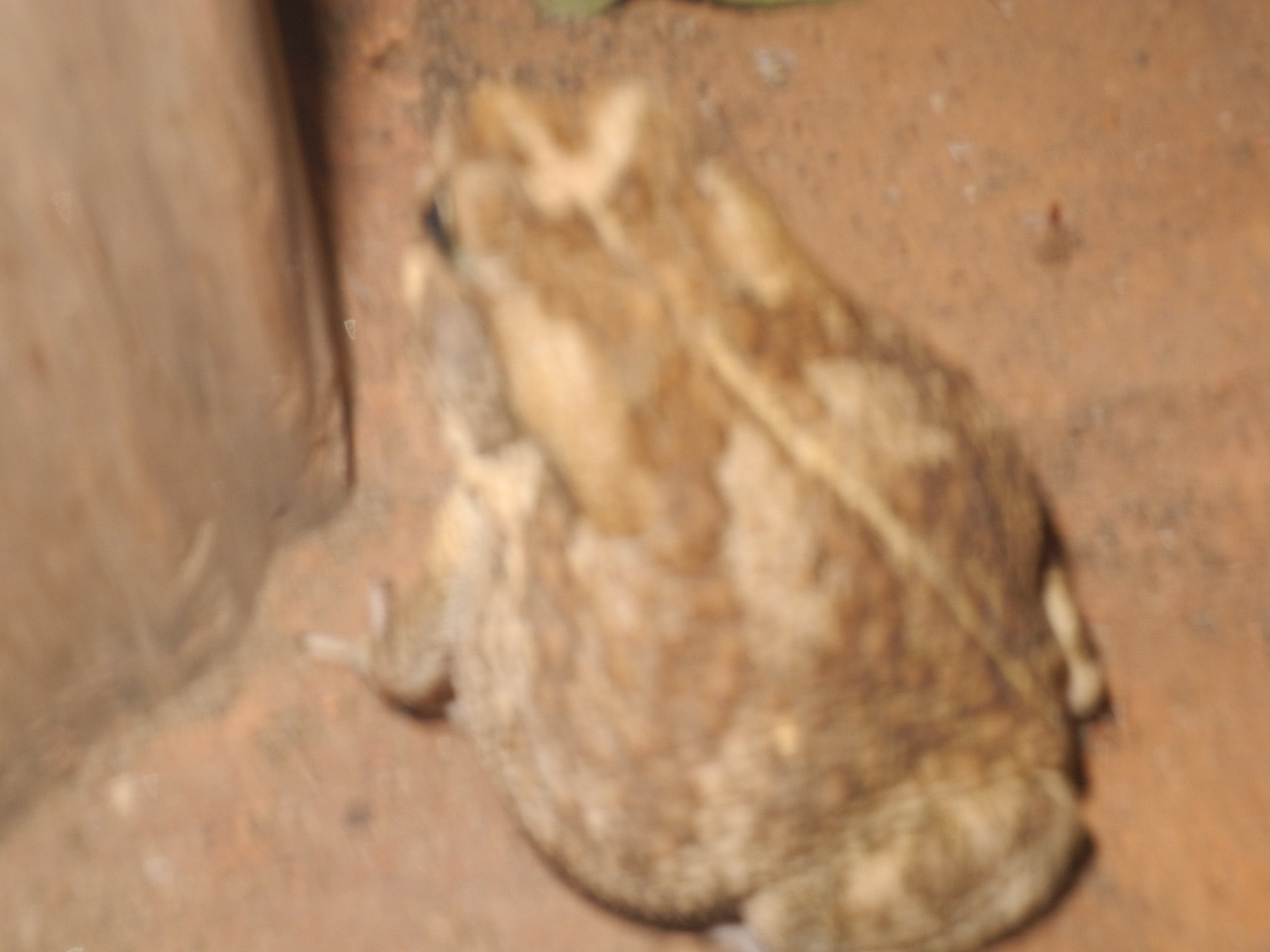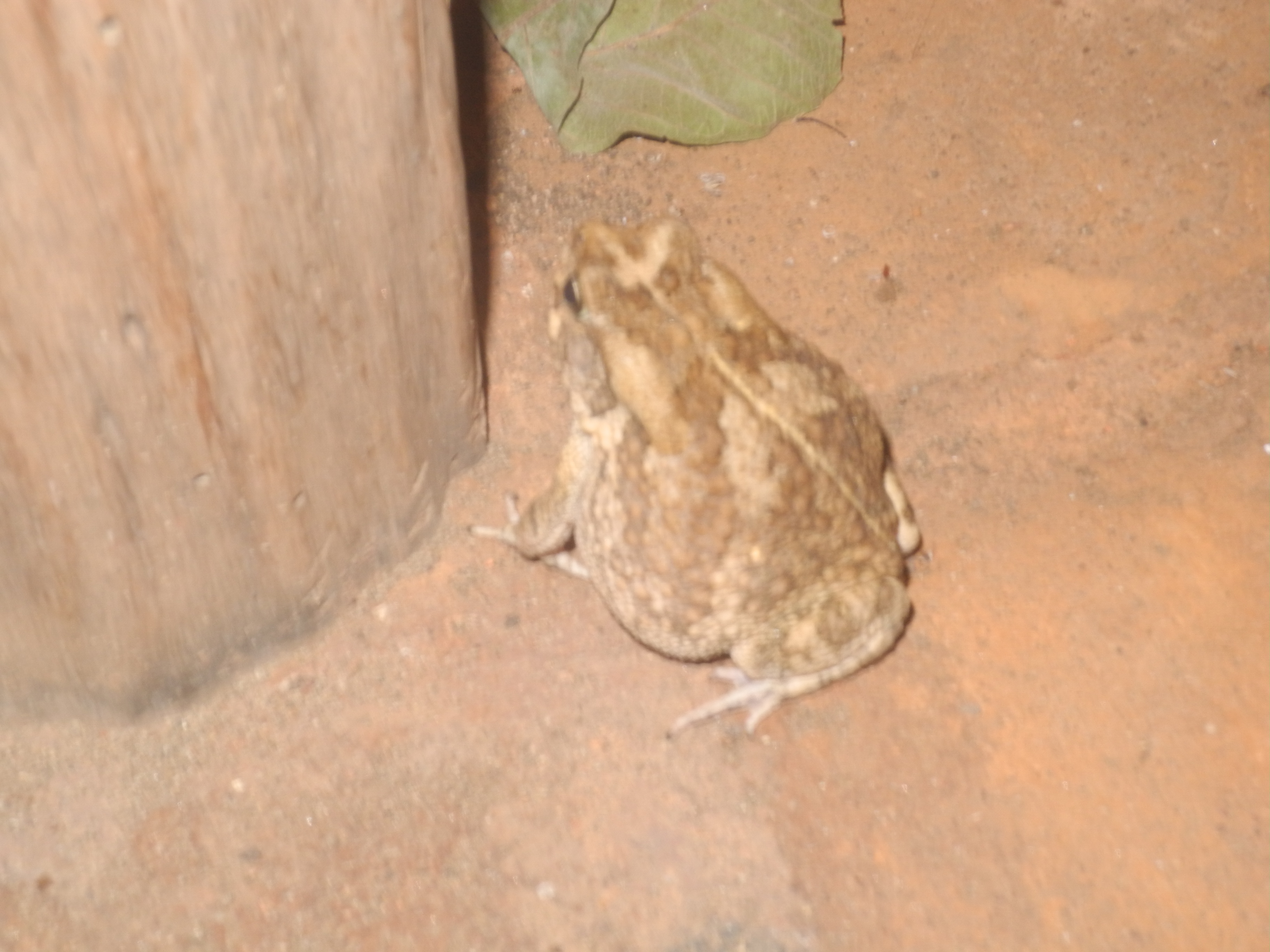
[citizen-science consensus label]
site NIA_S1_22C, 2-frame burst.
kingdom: Animalia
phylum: Chordata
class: Reptilia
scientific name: Reptilia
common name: reptile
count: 1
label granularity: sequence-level